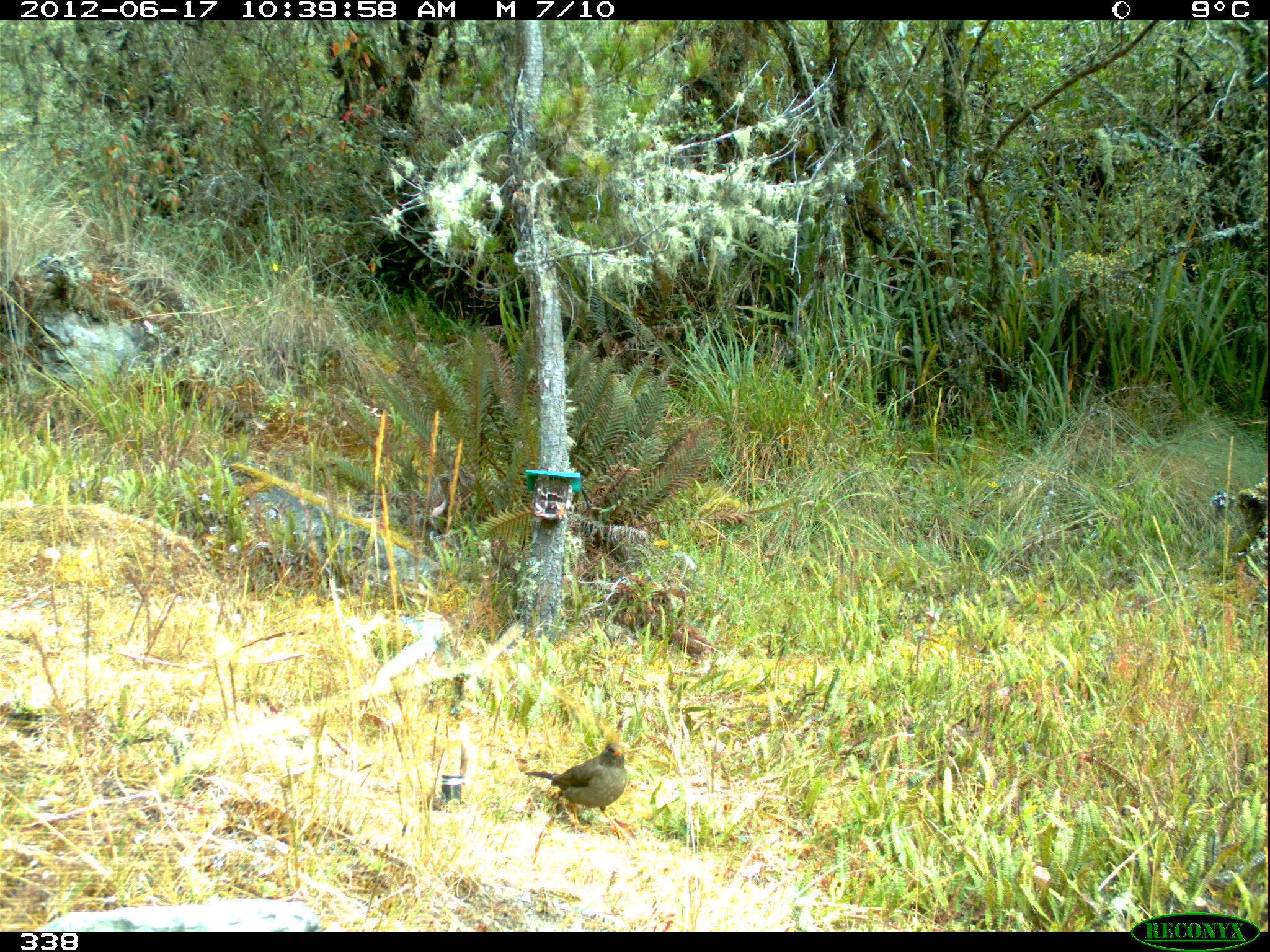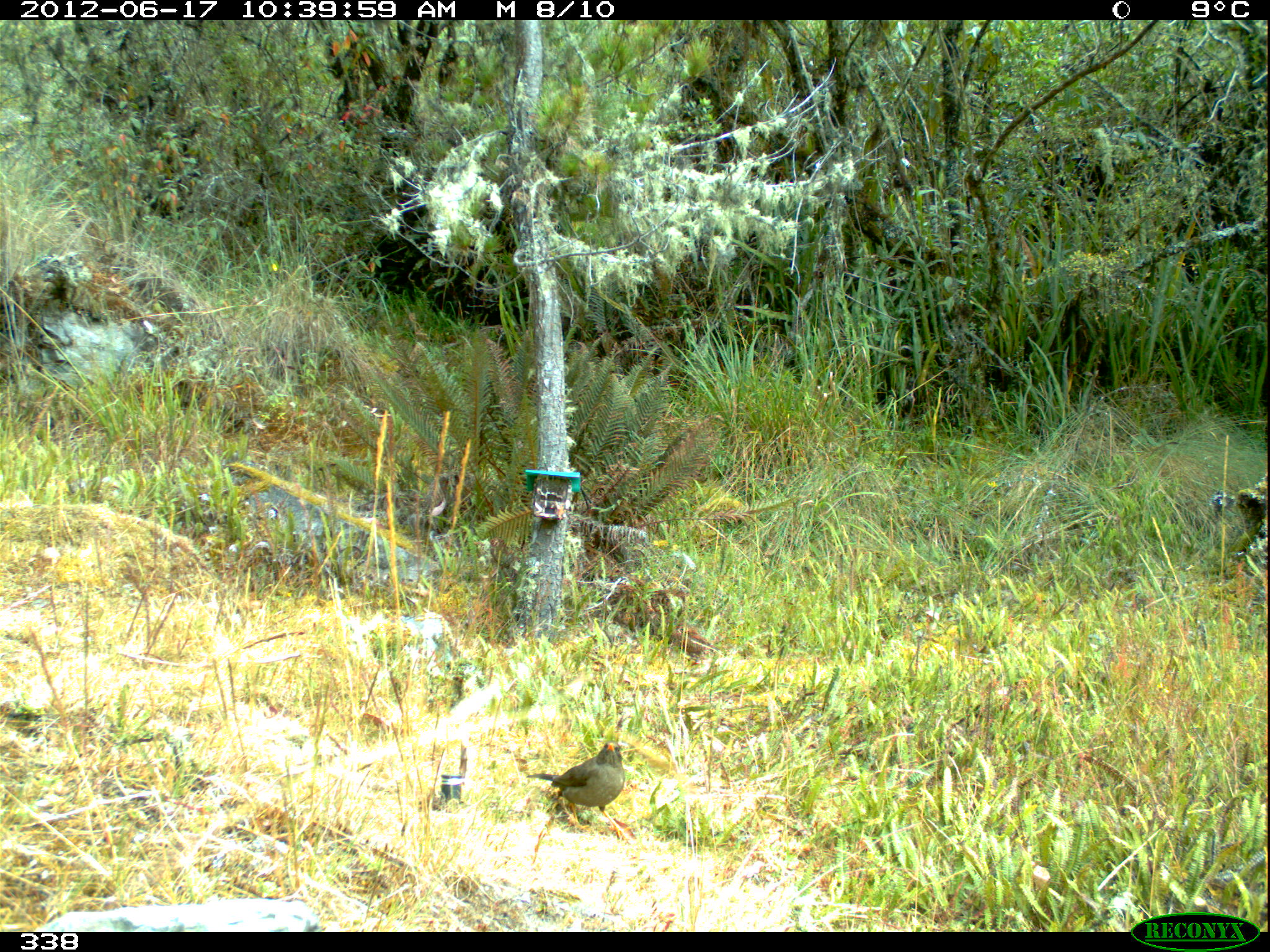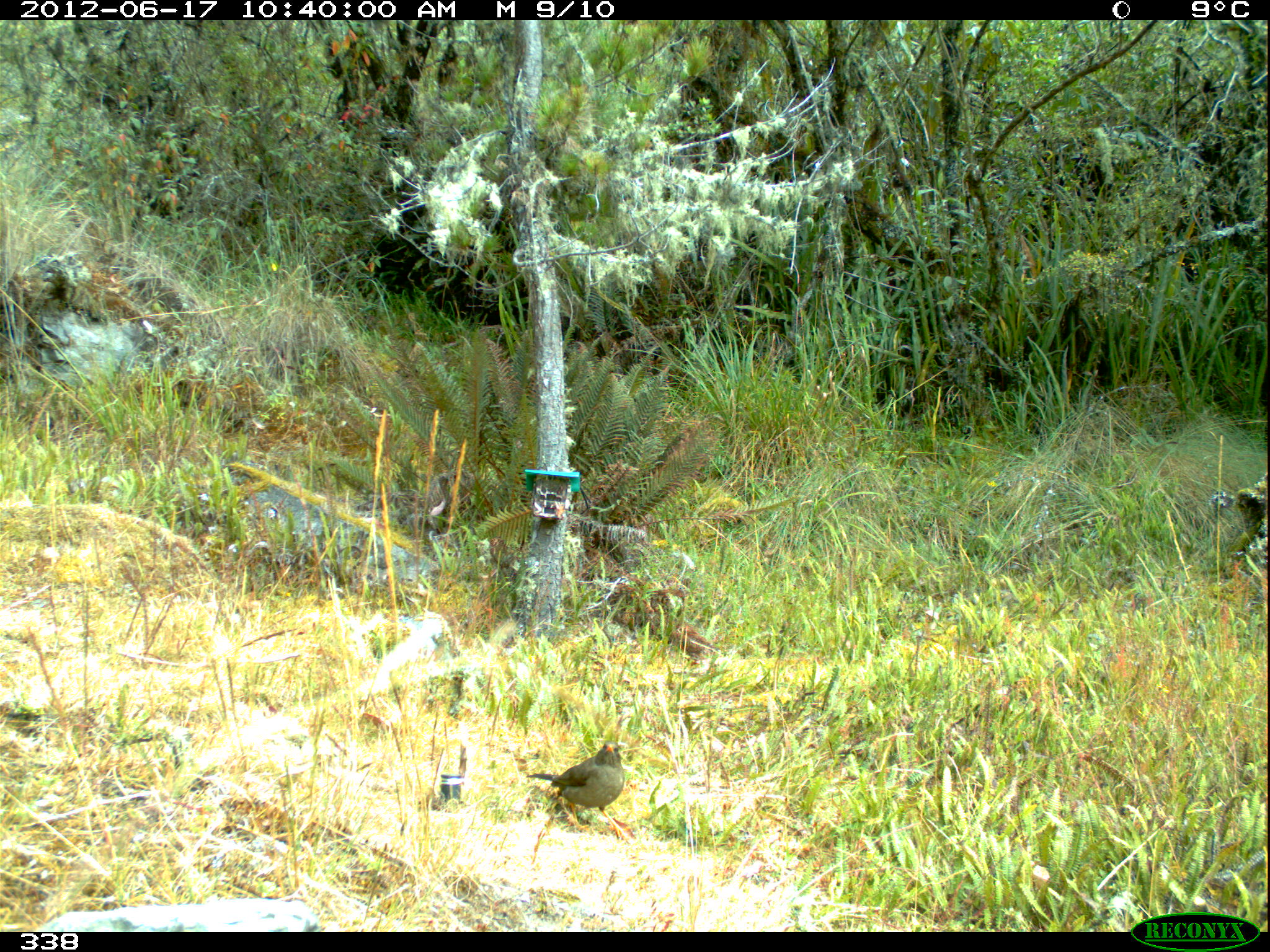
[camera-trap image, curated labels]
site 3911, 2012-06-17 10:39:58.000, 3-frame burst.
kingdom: Animalia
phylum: Chordata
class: Aves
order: Passeriformes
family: Turdidae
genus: Turdus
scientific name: Turdus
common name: true thrushes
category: turdus sp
Turdus sp (true thrushes) (Turdus).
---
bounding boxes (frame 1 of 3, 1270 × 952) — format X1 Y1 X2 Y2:
turdus sp: 524 742 629 836